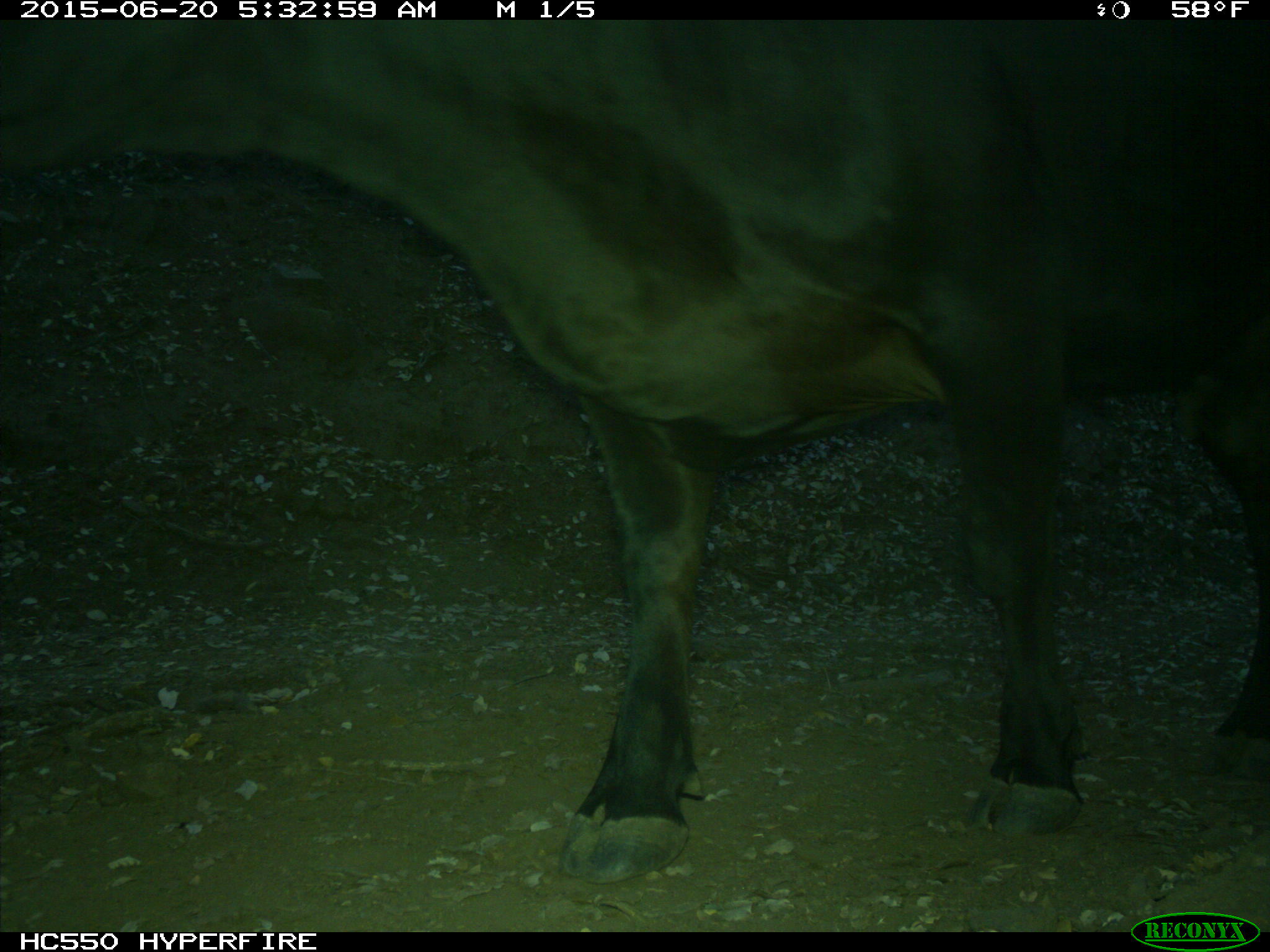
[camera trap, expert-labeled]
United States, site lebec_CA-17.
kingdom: Animalia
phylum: Chordata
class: Mammalia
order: Artiodactyla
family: Bovidae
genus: Bos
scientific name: Bos taurus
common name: domestic cow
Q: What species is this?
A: Bos taurus (domestic cow).